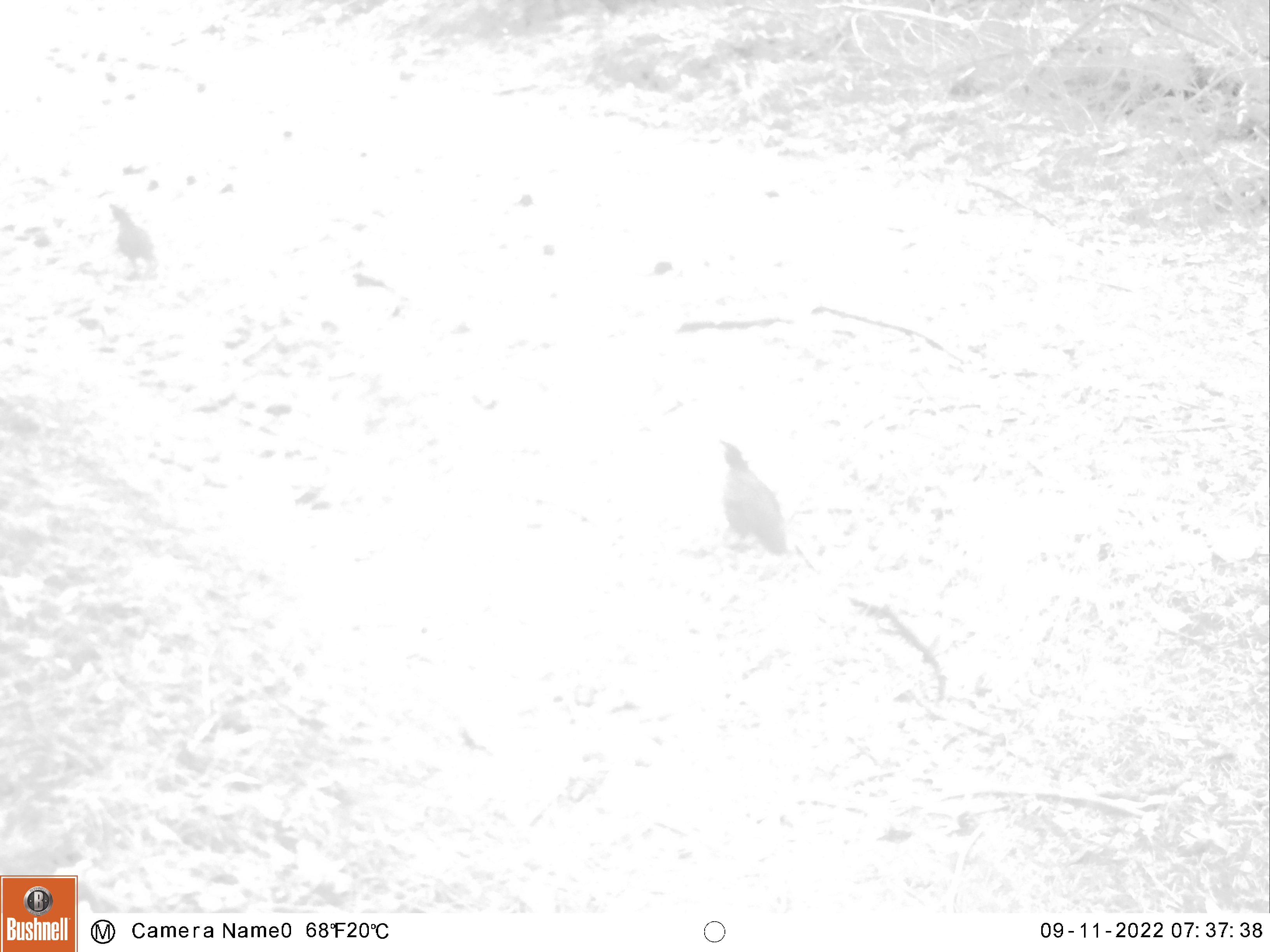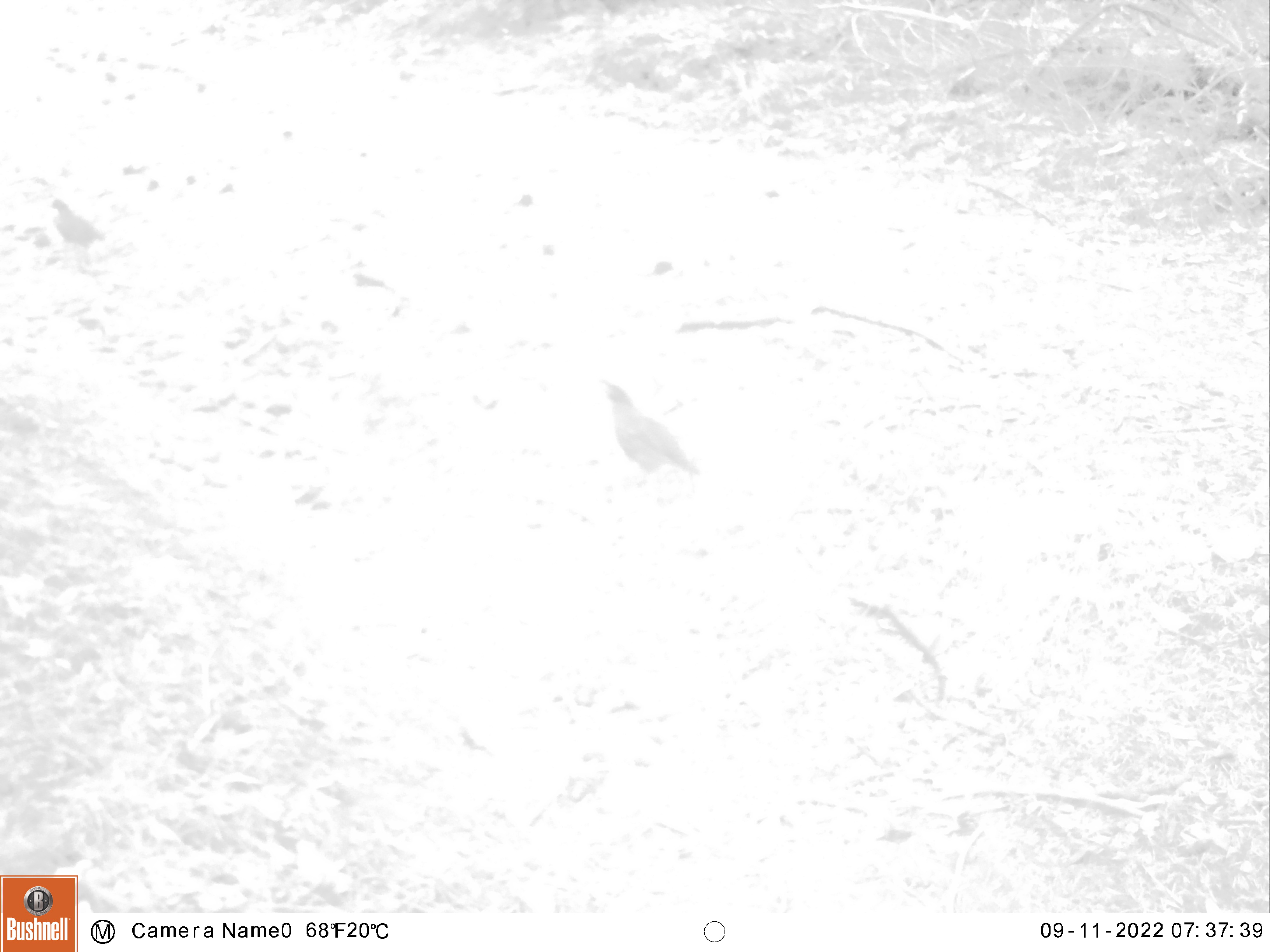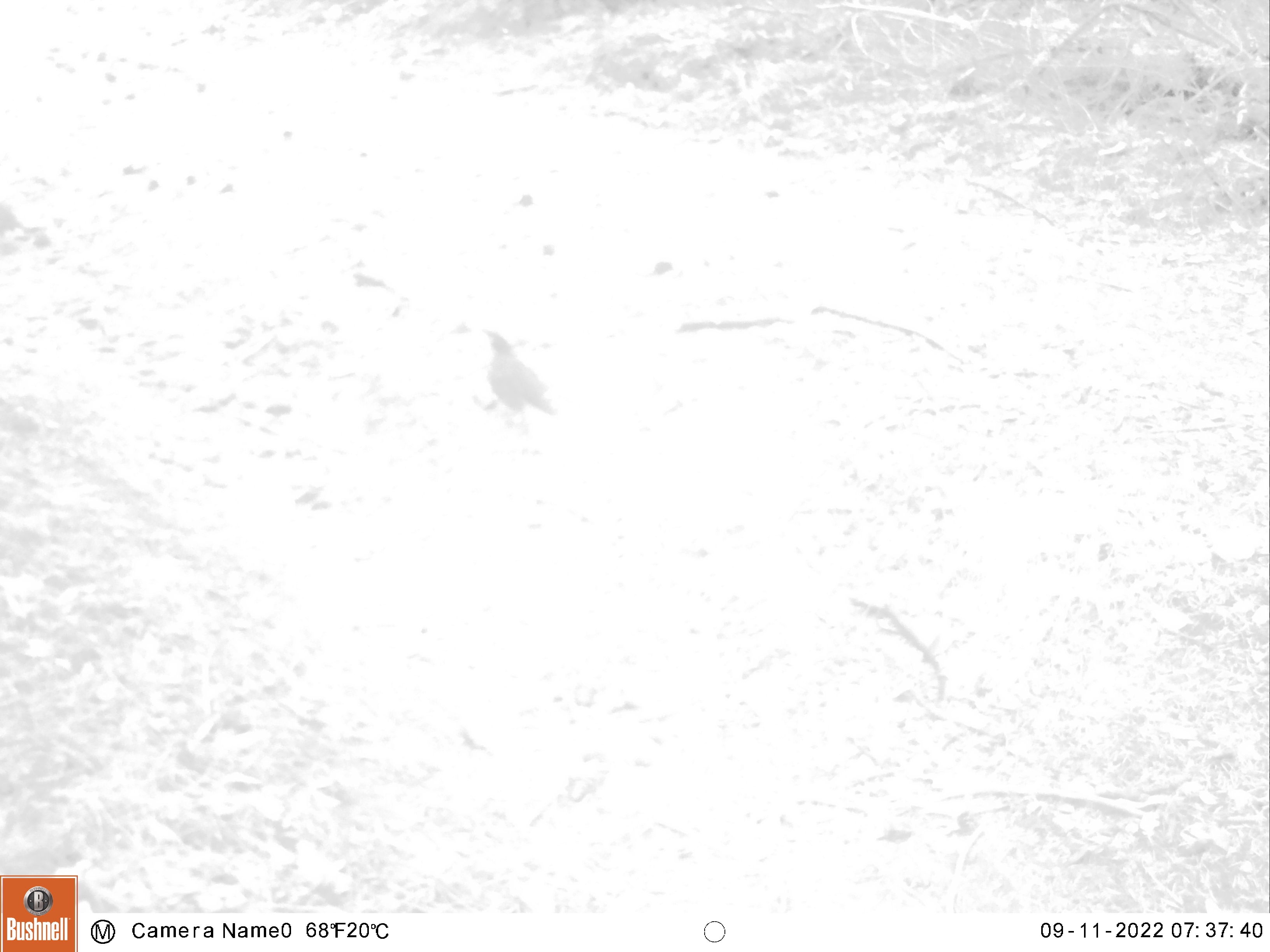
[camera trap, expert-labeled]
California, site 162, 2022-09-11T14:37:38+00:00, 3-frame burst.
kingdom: Animalia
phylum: Chordata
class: Aves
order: Galliformes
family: Odontophoridae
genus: Callipepla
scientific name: Callipepla californica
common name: california quail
California quail (Callipepla californica).